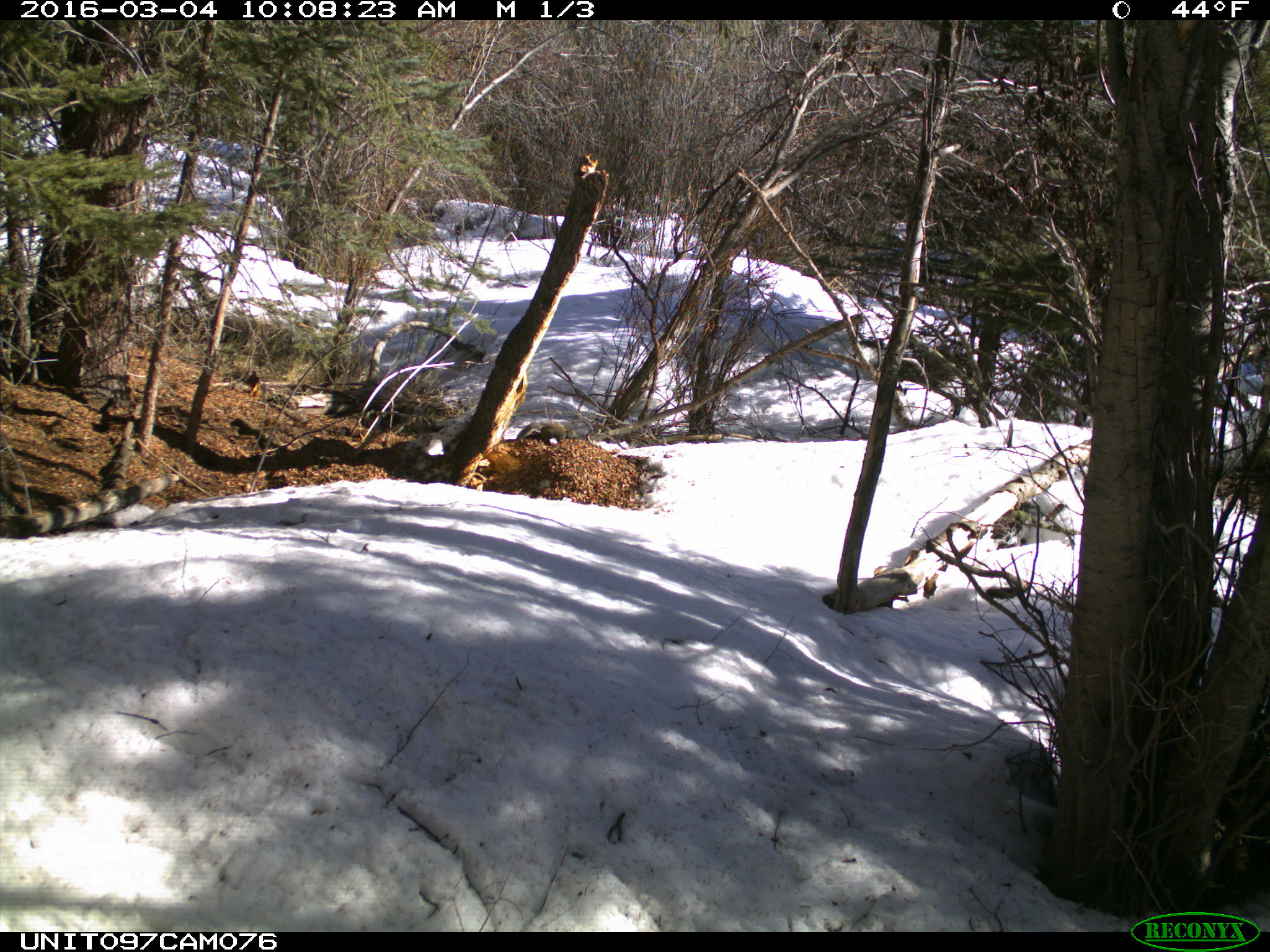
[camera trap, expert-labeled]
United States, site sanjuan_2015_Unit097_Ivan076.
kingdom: Animalia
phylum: Chordata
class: Mammalia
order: Rodentia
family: Sciuridae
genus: Tamiasciurus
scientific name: Tamiasciurus hudsonicus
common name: american red squirrel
Tamiasciurus hudsonicus (american red squirrel).